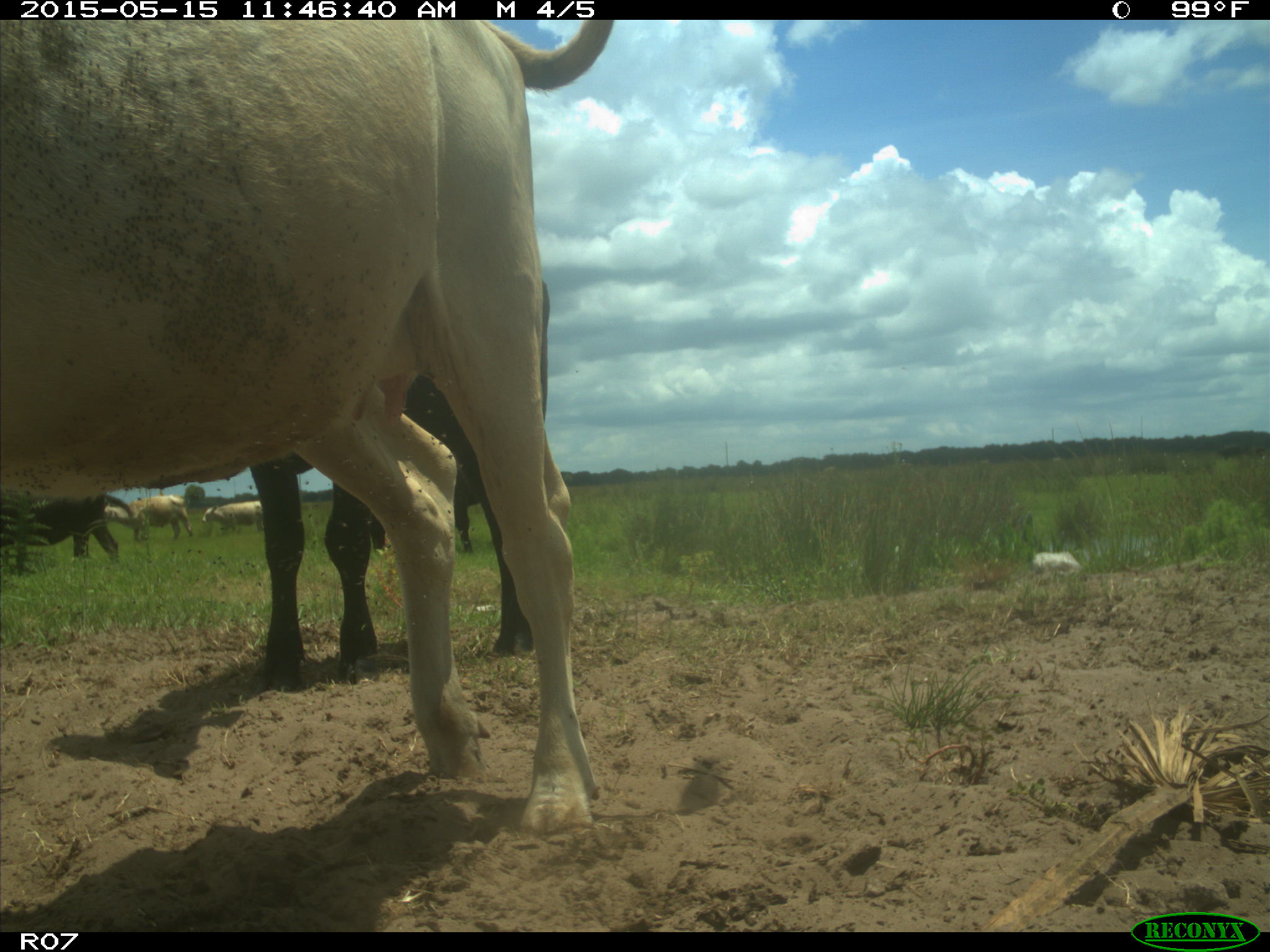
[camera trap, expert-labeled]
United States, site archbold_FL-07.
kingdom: Animalia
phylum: Chordata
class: Mammalia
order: Artiodactyla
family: Bovidae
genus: Bos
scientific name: Bos taurus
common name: domestic cow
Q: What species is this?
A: Bos taurus (domestic cow).